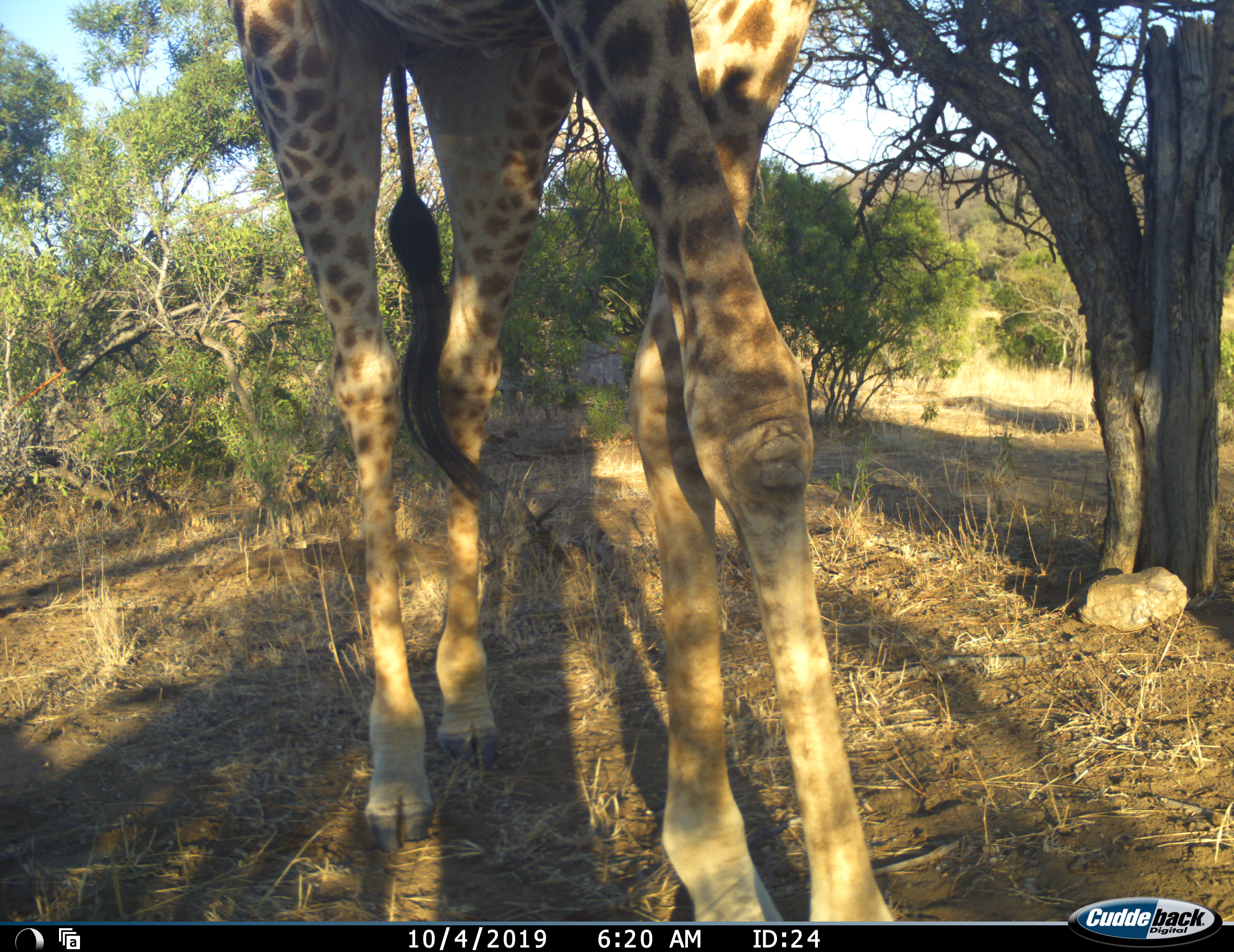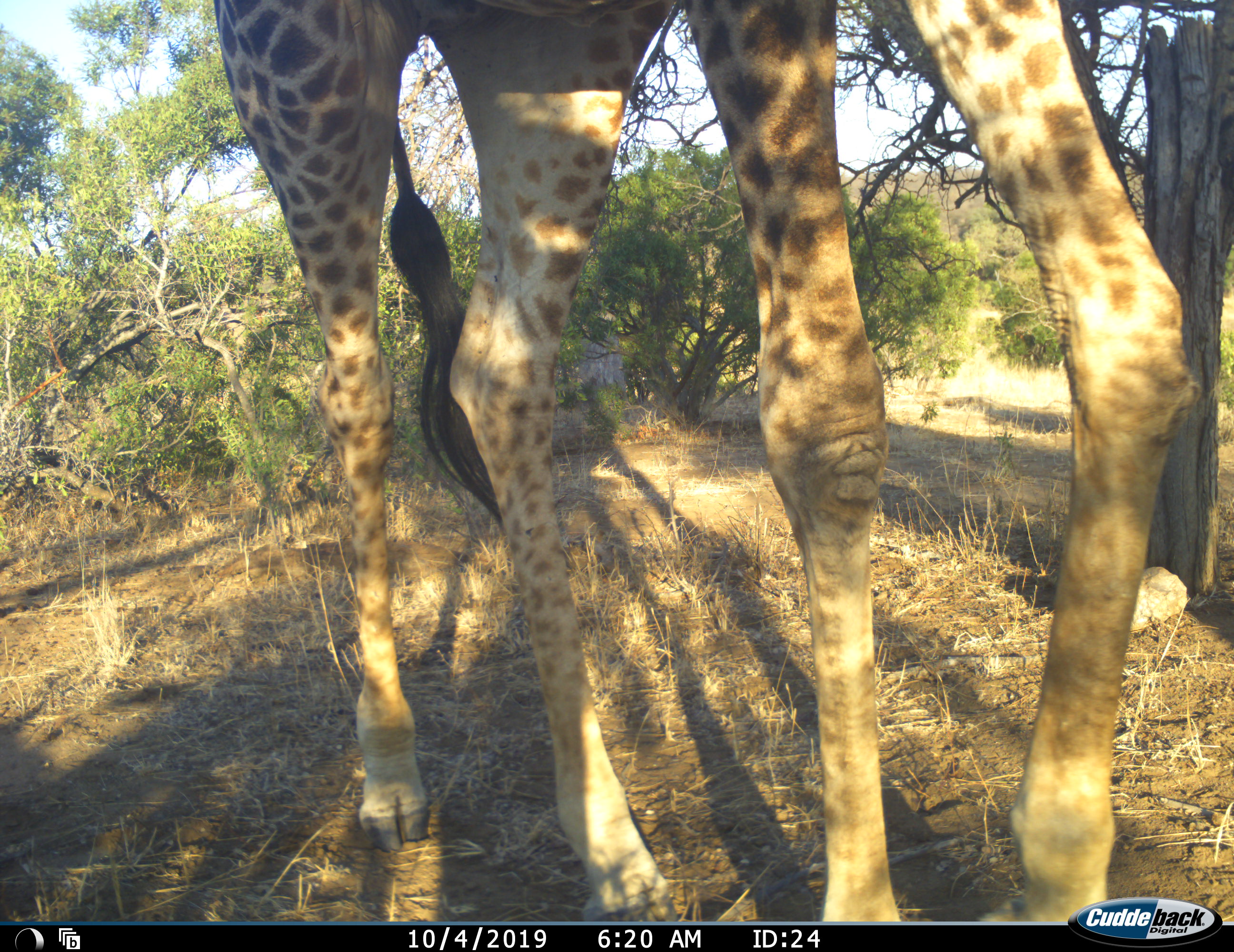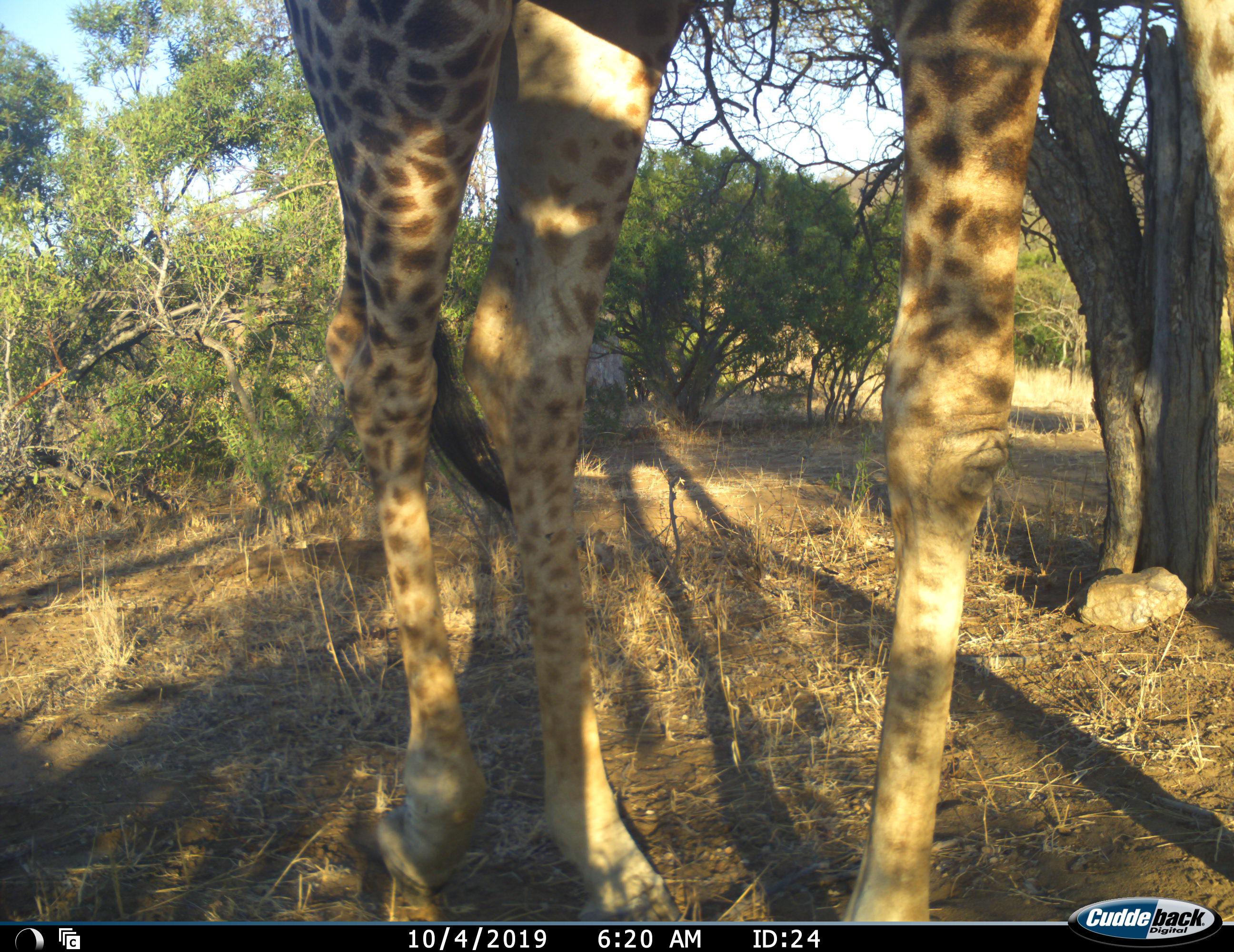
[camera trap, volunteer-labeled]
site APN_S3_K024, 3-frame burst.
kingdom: Animalia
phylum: Chordata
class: Mammalia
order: Artiodactyla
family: Giraffidae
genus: Giraffa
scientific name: Giraffa camelopardalis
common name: giraffe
Giraffe (Giraffa camelopardalis), count 1. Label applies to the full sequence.